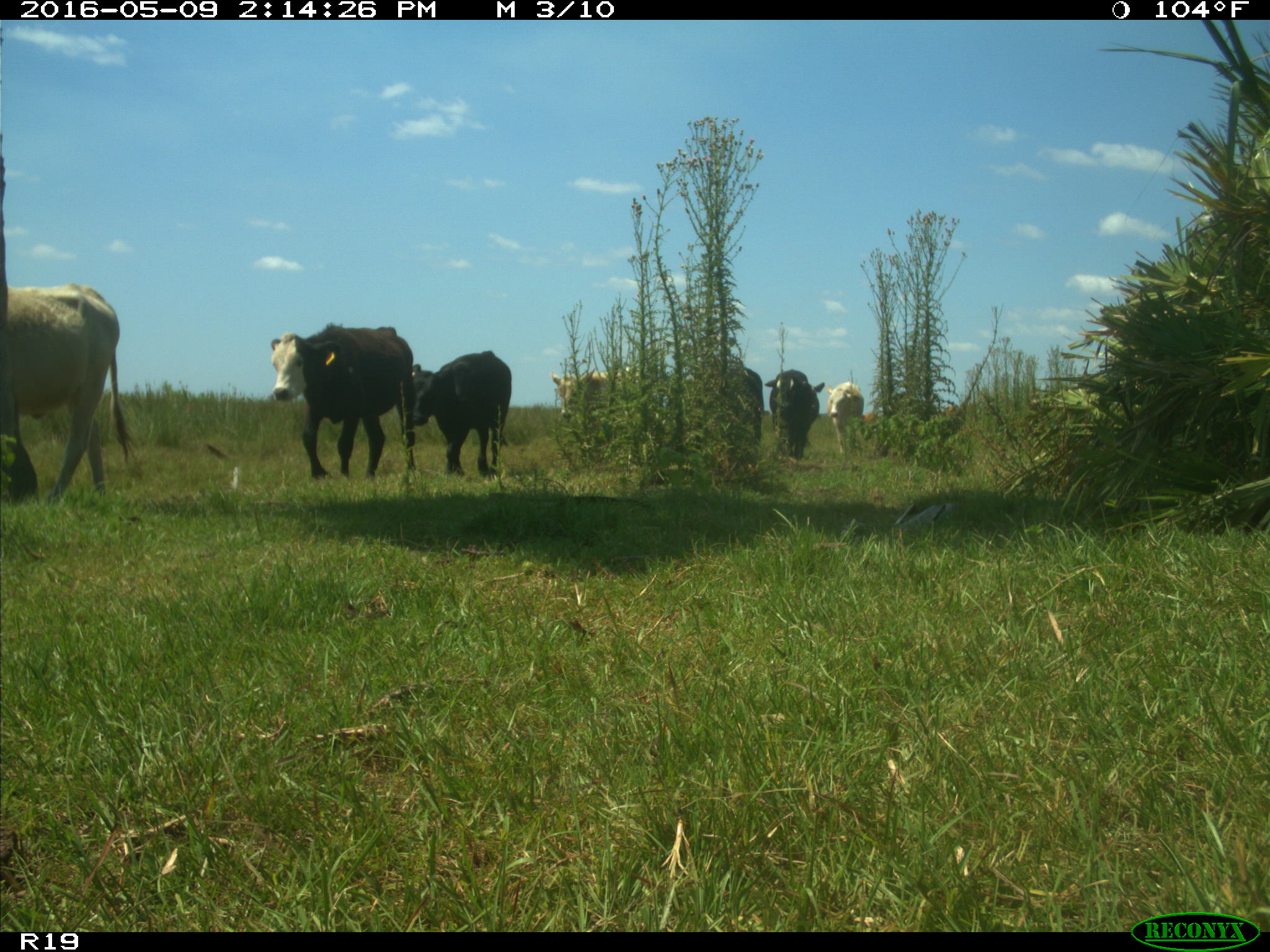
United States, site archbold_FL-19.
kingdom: Animalia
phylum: Chordata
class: Mammalia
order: Artiodactyla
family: Bovidae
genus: Bos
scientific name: Bos taurus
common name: domestic cow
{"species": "Bos taurus (domestic cow)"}